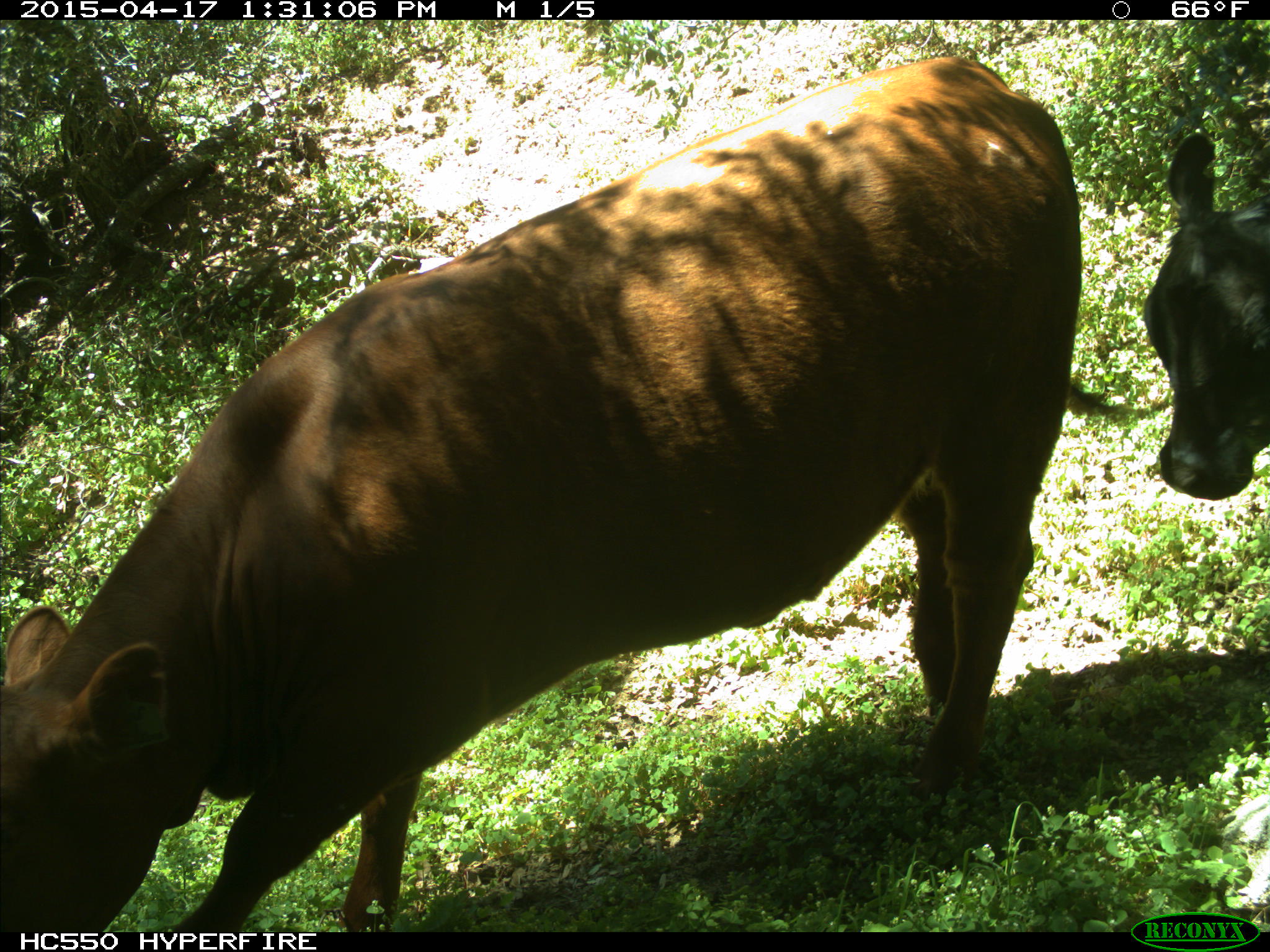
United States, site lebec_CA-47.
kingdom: Animalia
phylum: Chordata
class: Mammalia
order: Artiodactyla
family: Bovidae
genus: Bos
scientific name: Bos taurus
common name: domestic cow